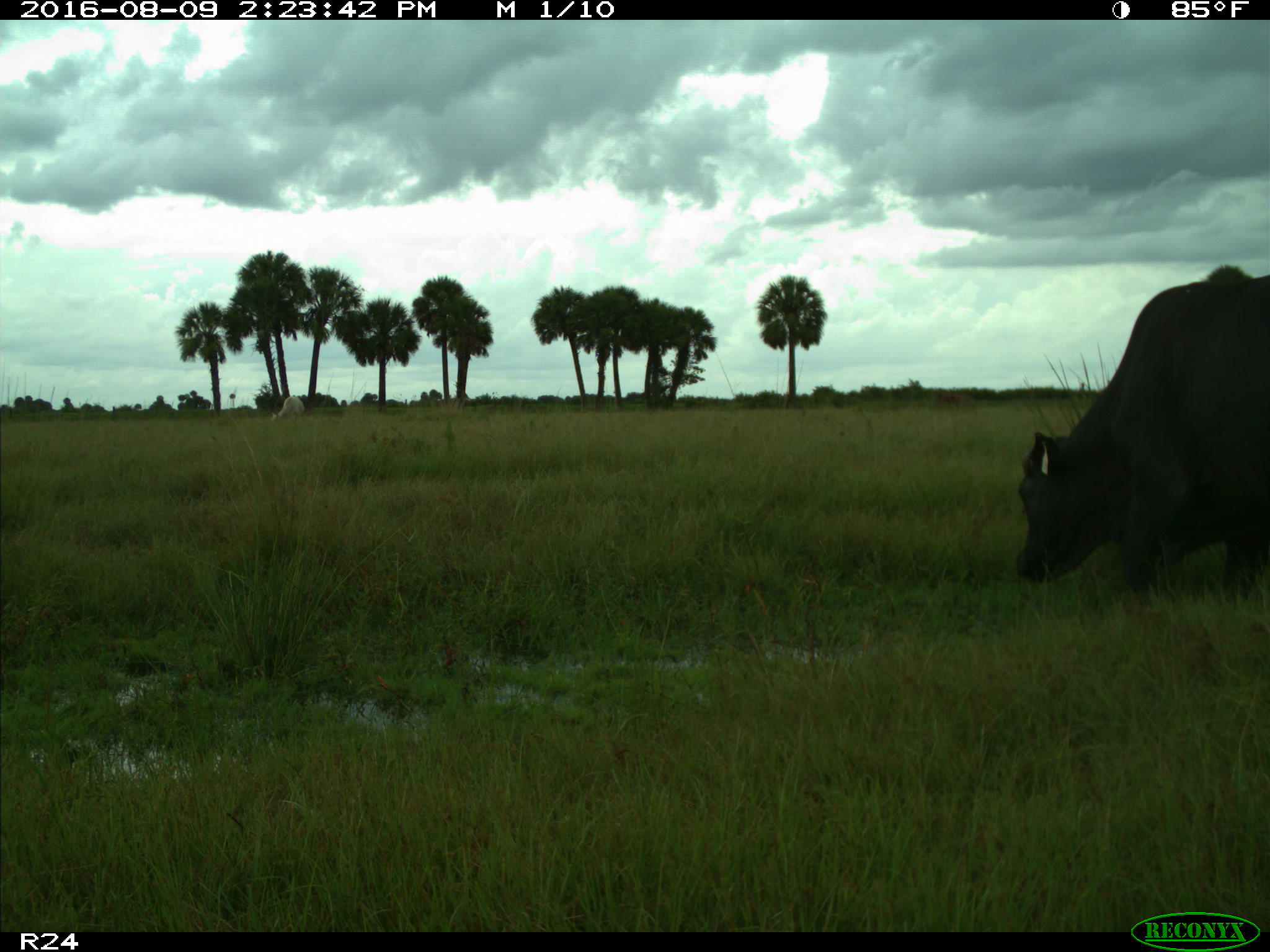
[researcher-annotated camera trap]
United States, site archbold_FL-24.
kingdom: Animalia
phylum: Chordata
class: Mammalia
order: Artiodactyla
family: Bovidae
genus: Bos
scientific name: Bos taurus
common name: domestic cow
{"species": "Bos taurus (domestic cow)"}